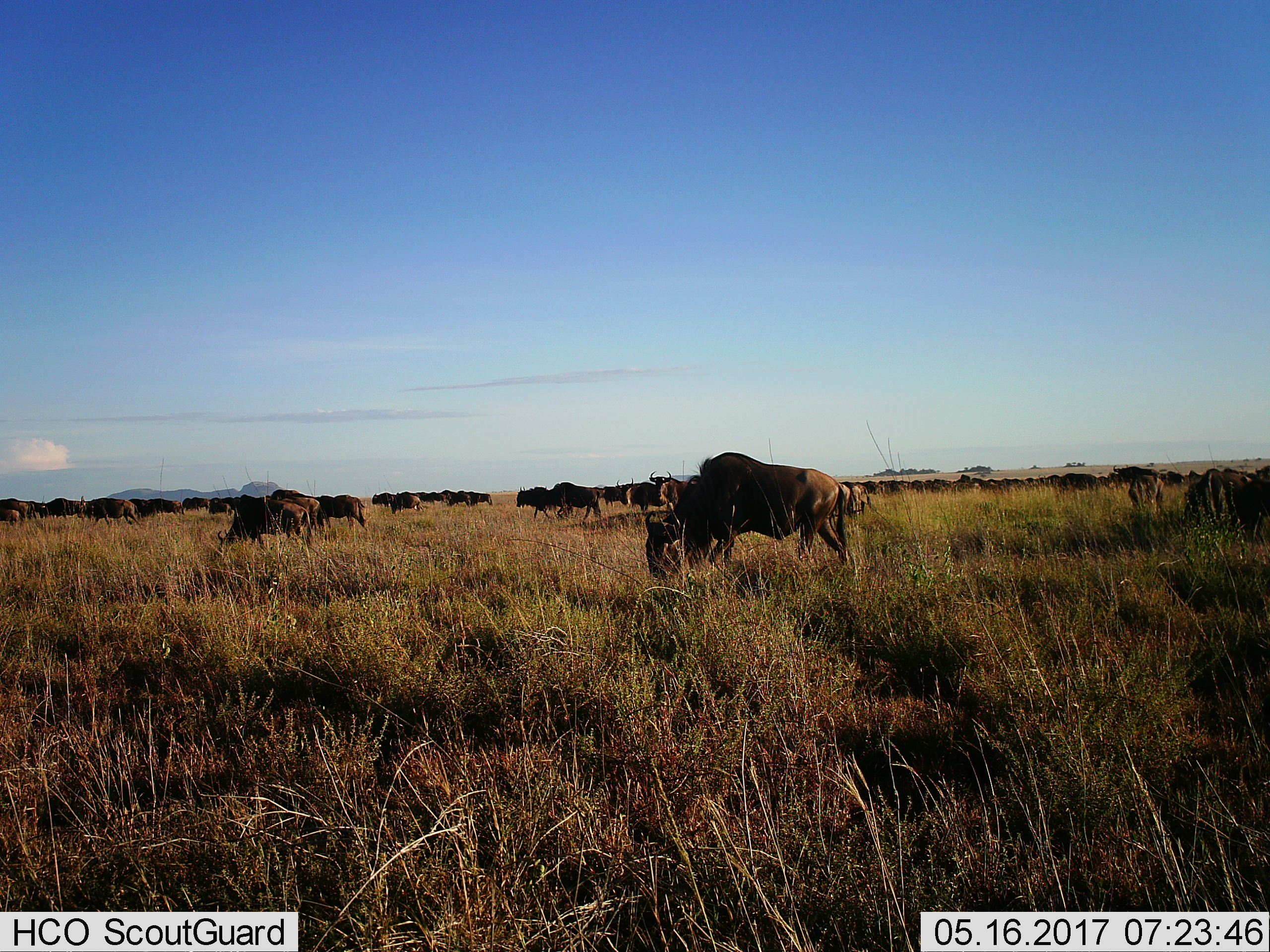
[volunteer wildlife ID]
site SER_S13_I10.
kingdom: Animalia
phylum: Chordata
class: Mammalia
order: Artiodactyla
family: Bovidae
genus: Connochaetes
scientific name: Connochaetes taurinus taurinus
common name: blue wildebeest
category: wildebeestblue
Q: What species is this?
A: Wildebeestblue (blue wildebeest) (Connochaetes taurinus taurinus).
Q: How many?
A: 51+.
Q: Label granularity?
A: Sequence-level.